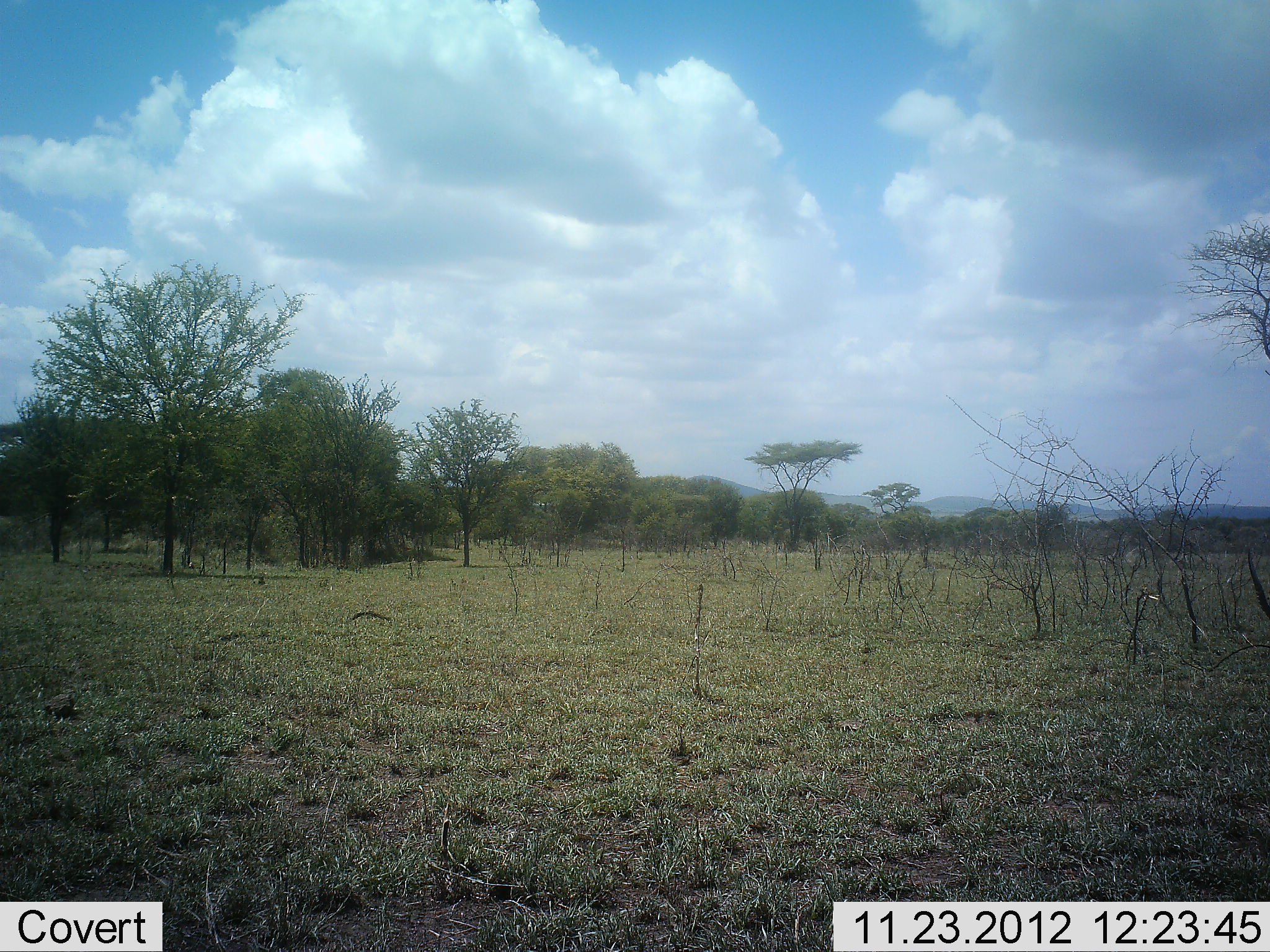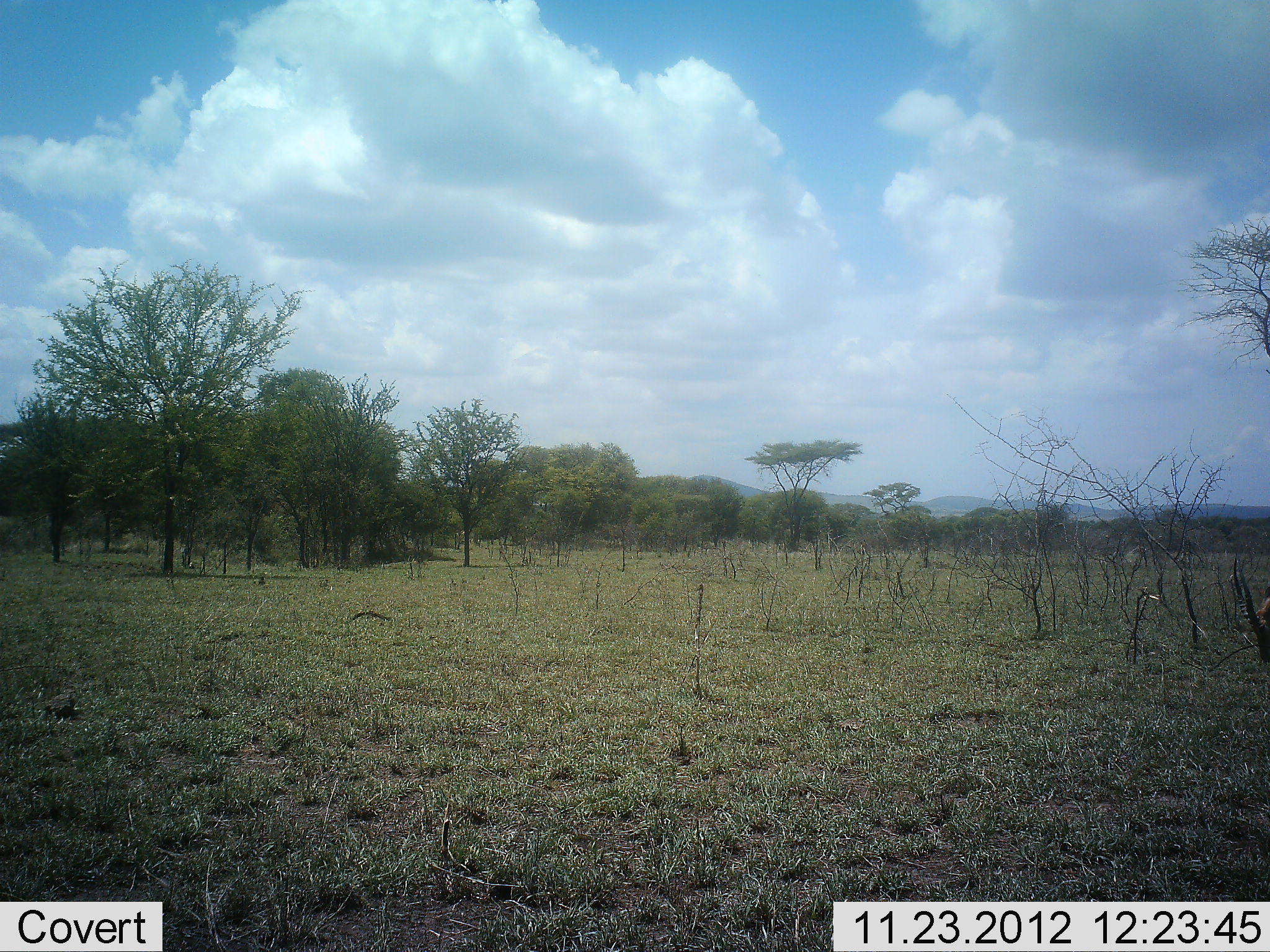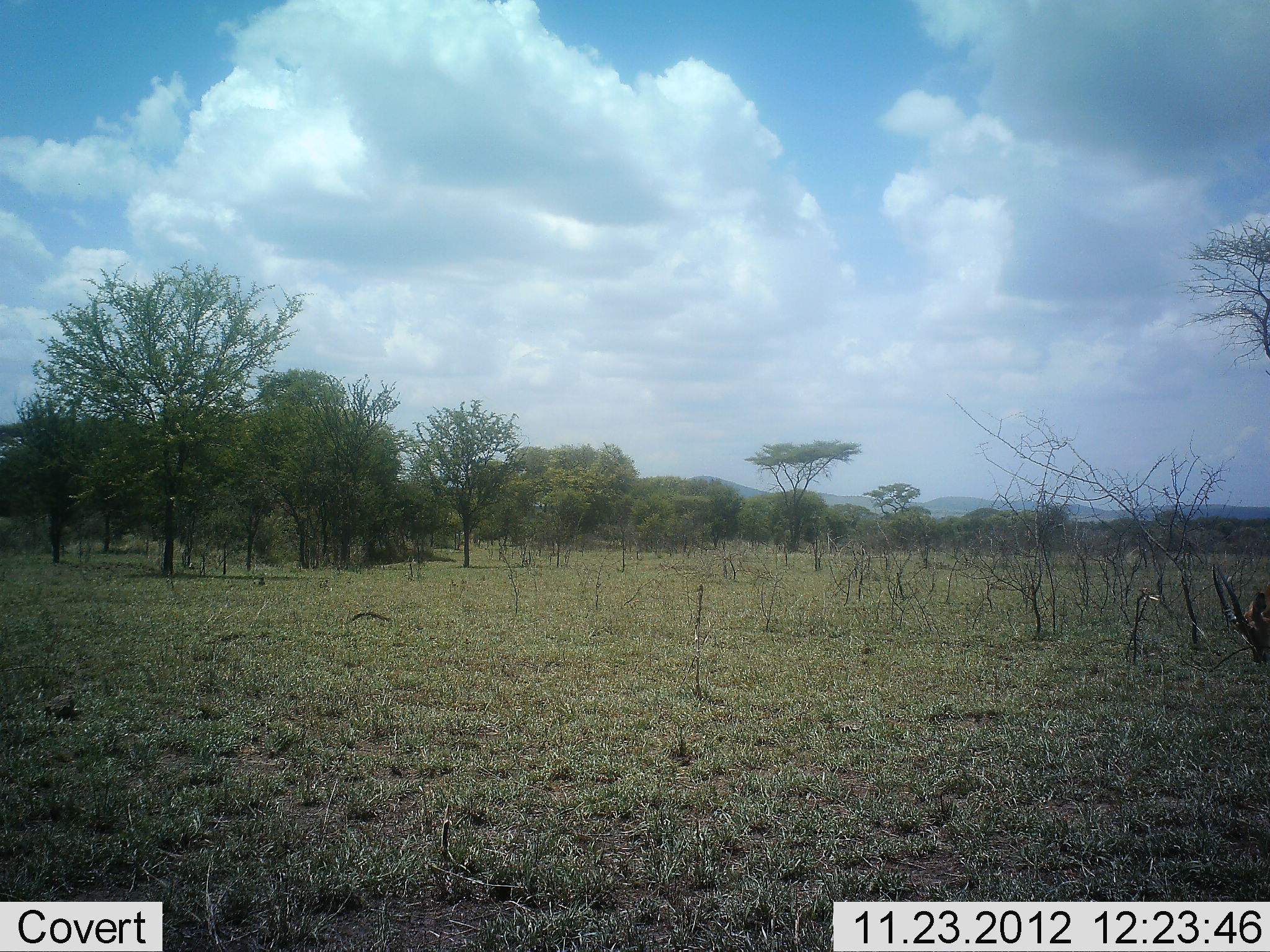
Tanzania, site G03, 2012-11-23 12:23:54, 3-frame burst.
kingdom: Animalia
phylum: Chordata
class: Mammalia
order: Artiodactyla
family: Bovidae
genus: Nanger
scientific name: Nanger granti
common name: grant's gazelle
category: gazellegrants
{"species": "gazellegrants (grant's gazelle) (Nanger granti)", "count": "1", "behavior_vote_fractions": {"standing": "29%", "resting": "0%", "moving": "43%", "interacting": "0%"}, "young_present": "0%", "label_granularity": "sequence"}